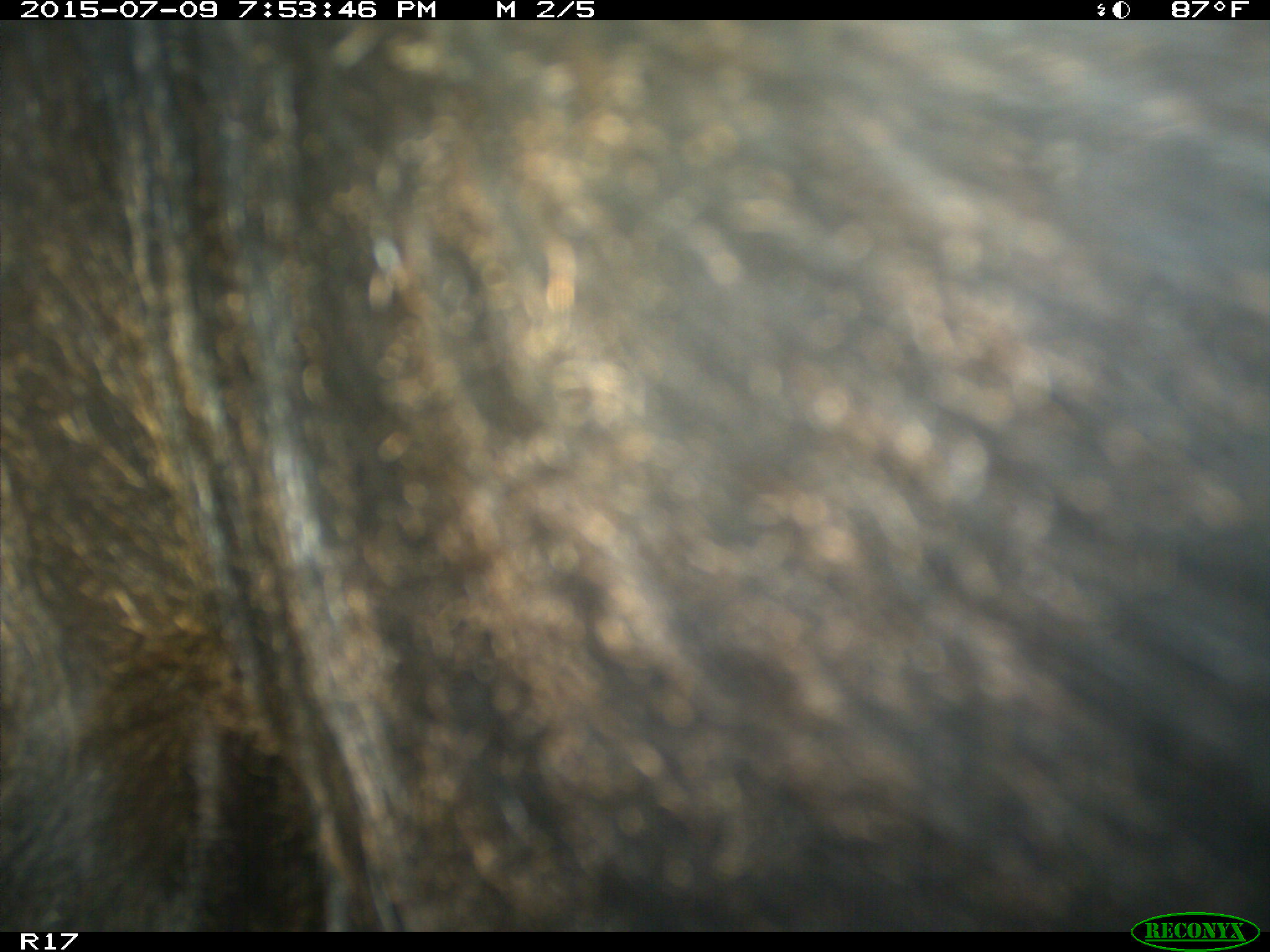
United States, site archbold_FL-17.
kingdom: Animalia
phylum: Chordata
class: Mammalia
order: Artiodactyla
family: Bovidae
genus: Bos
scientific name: Bos taurus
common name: domestic cow